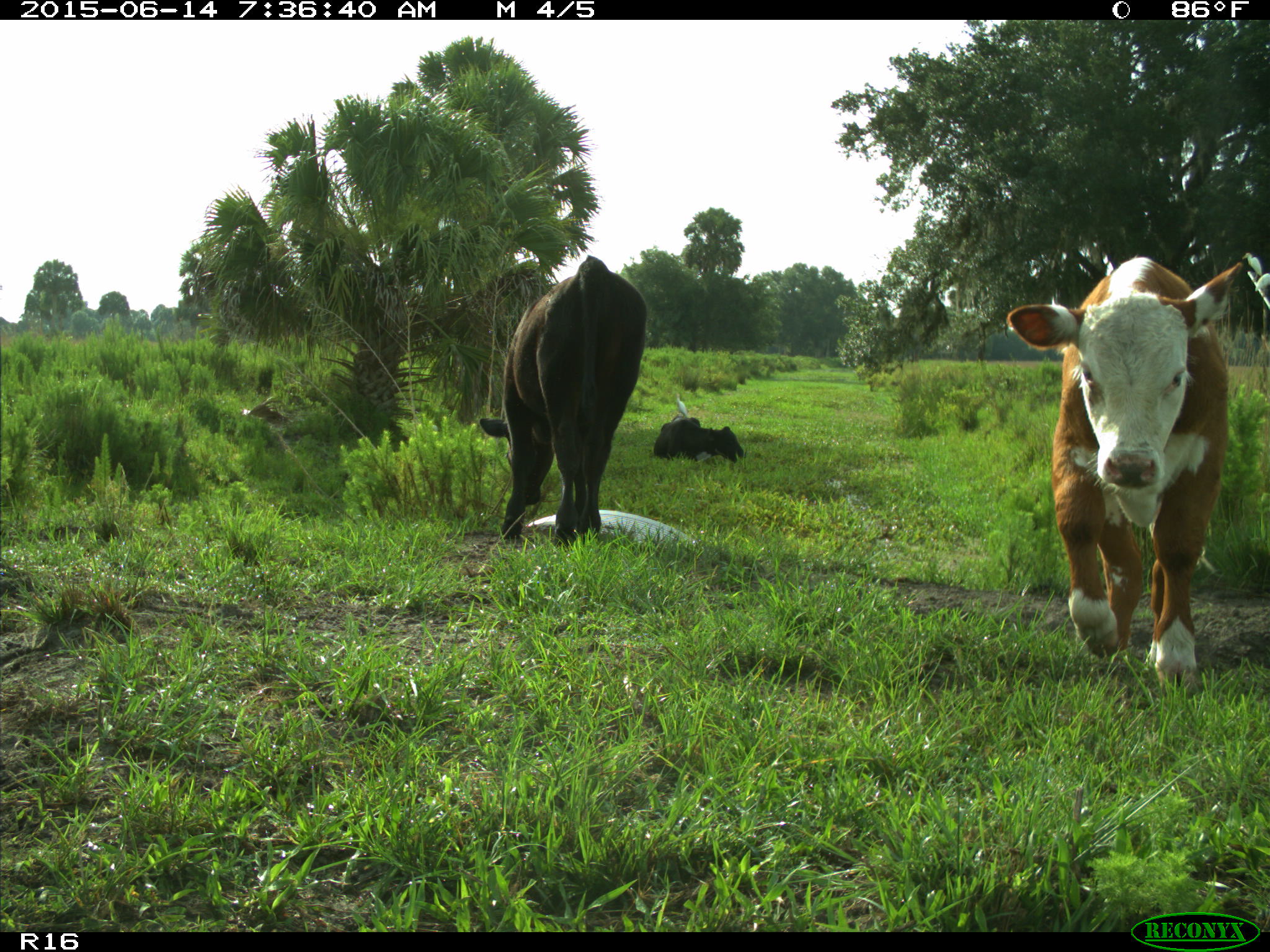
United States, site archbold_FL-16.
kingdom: Animalia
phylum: Chordata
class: Mammalia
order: Artiodactyla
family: Bovidae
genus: Bos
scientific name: Bos taurus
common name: domestic cow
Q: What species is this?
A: Bos taurus (domestic cow).